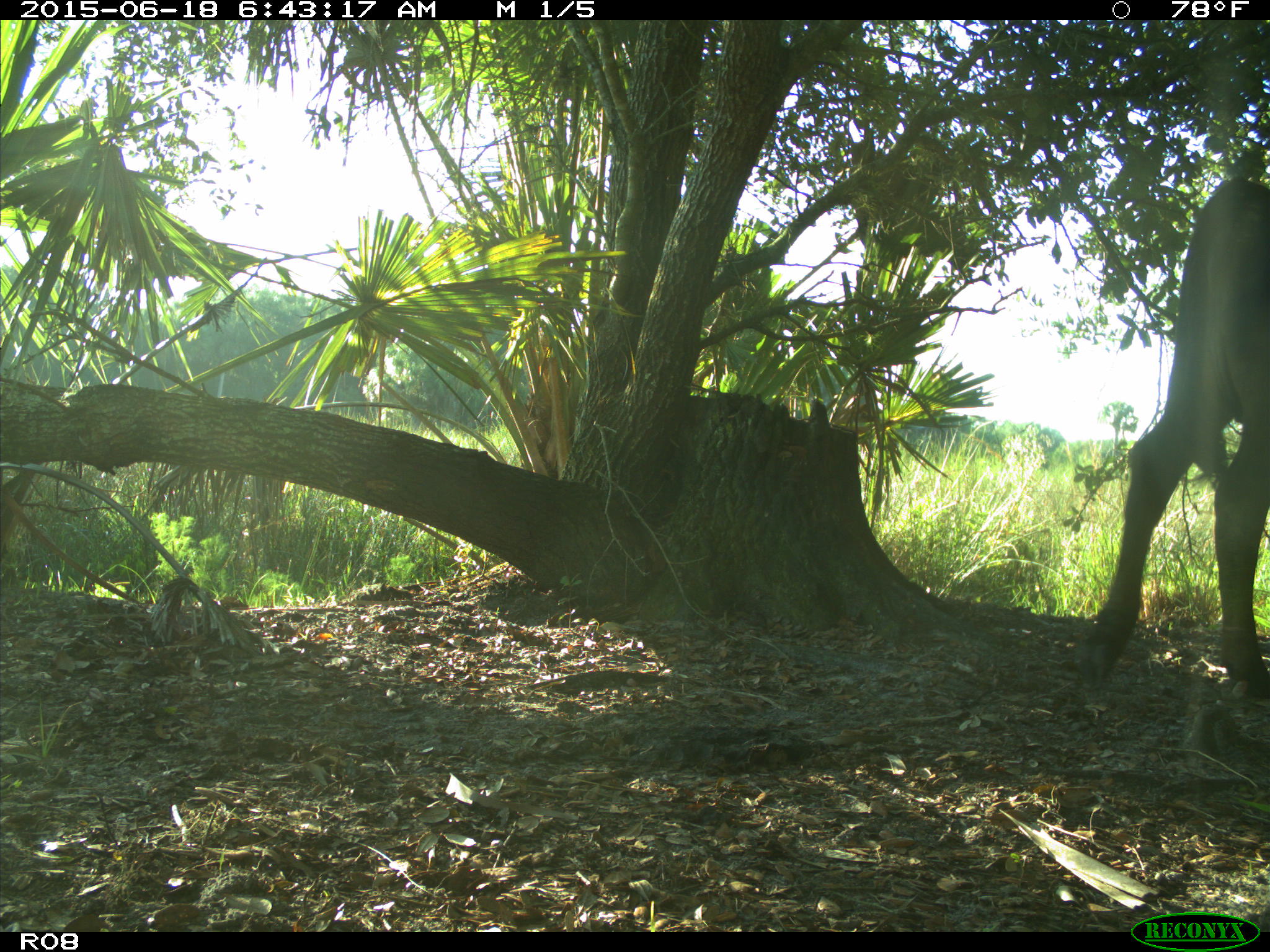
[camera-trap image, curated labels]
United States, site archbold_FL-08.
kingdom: Animalia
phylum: Chordata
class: Mammalia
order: Artiodactyla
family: Bovidae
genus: Bos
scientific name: Bos taurus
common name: domestic cow